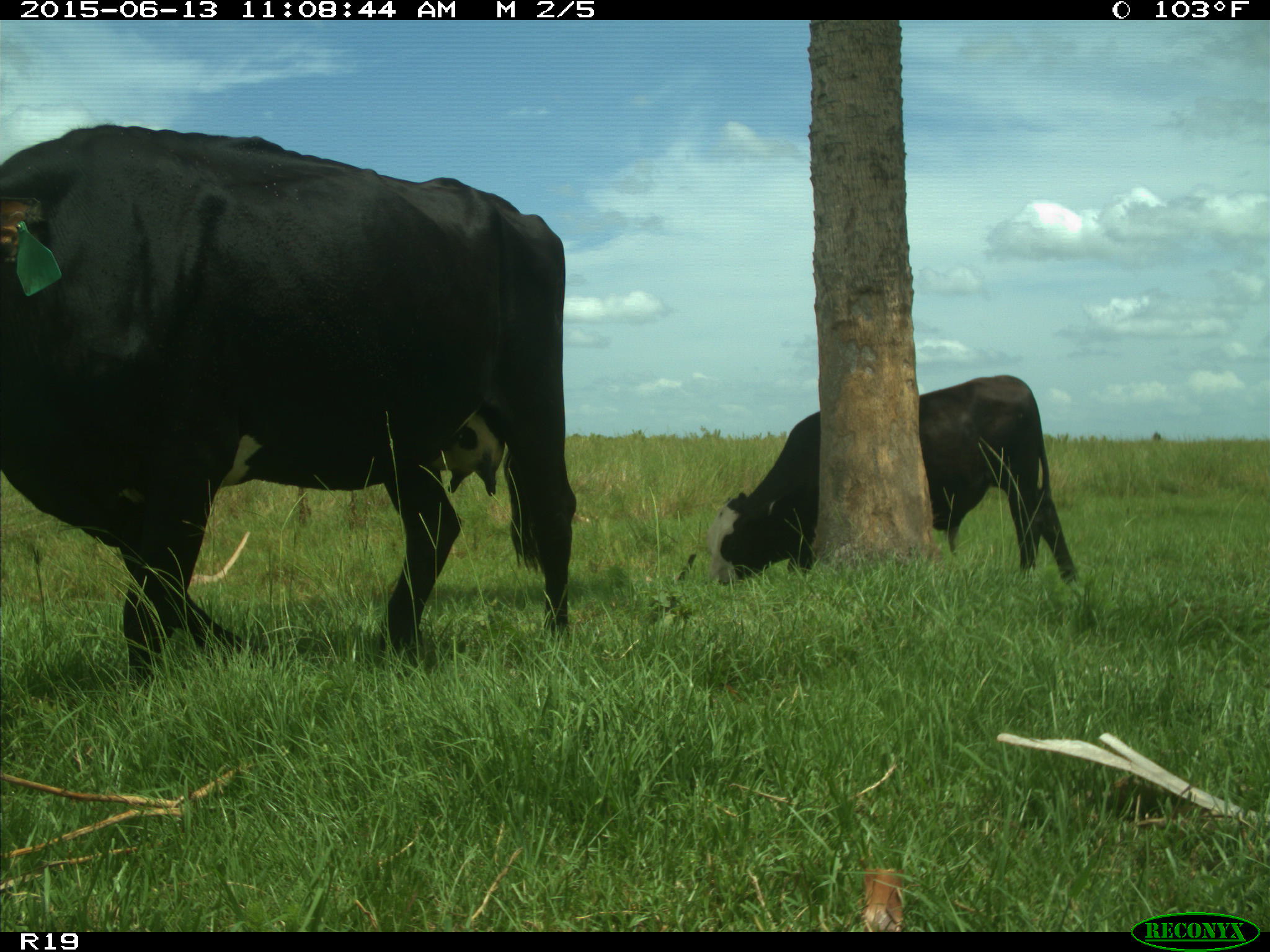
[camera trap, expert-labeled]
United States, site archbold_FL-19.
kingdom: Animalia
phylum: Chordata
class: Mammalia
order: Artiodactyla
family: Bovidae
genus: Bos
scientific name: Bos taurus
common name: domestic cow